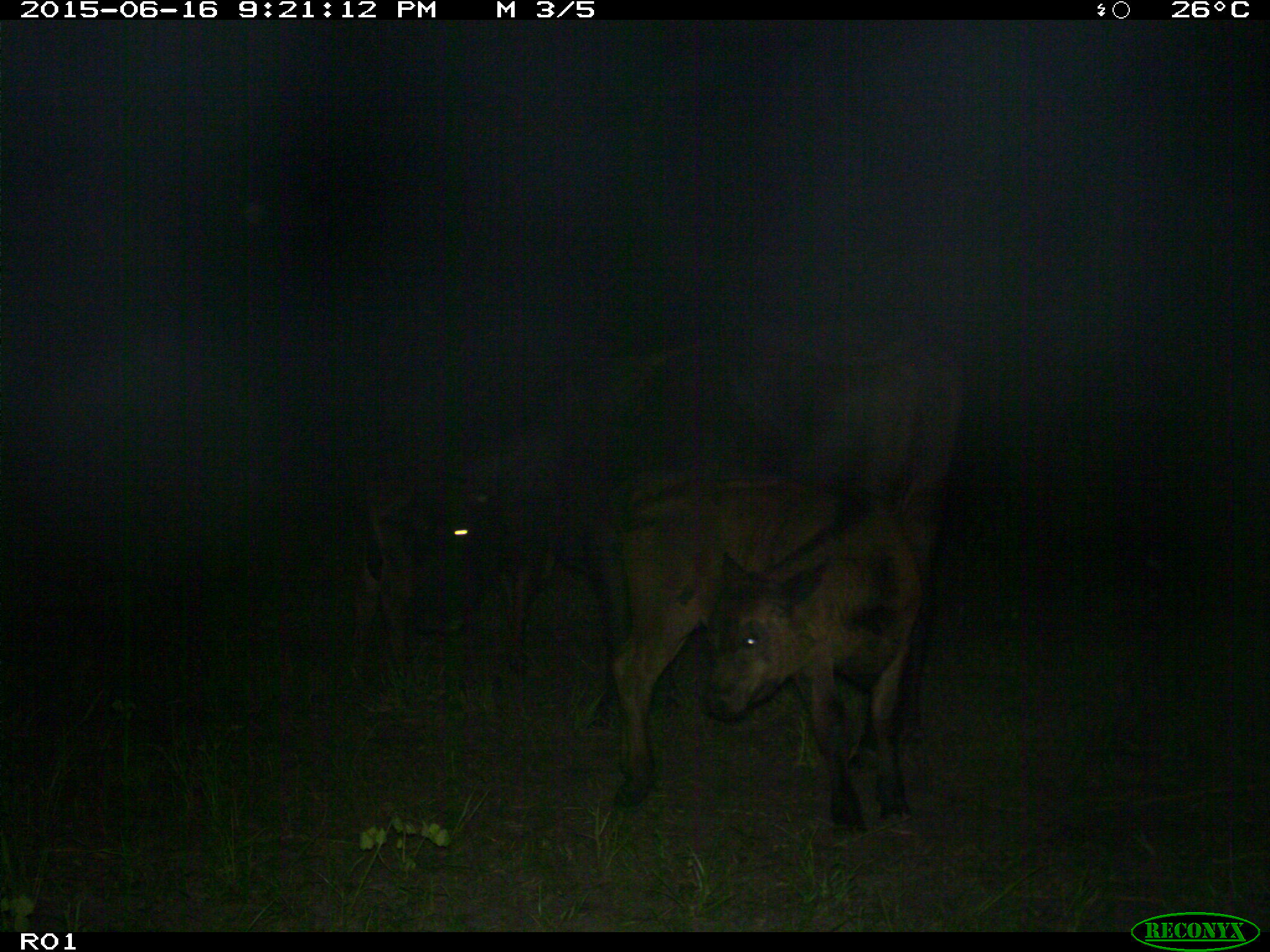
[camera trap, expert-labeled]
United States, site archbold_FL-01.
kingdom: Animalia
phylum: Chordata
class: Mammalia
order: Artiodactyla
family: Bovidae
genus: Bos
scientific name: Bos taurus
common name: domestic cow